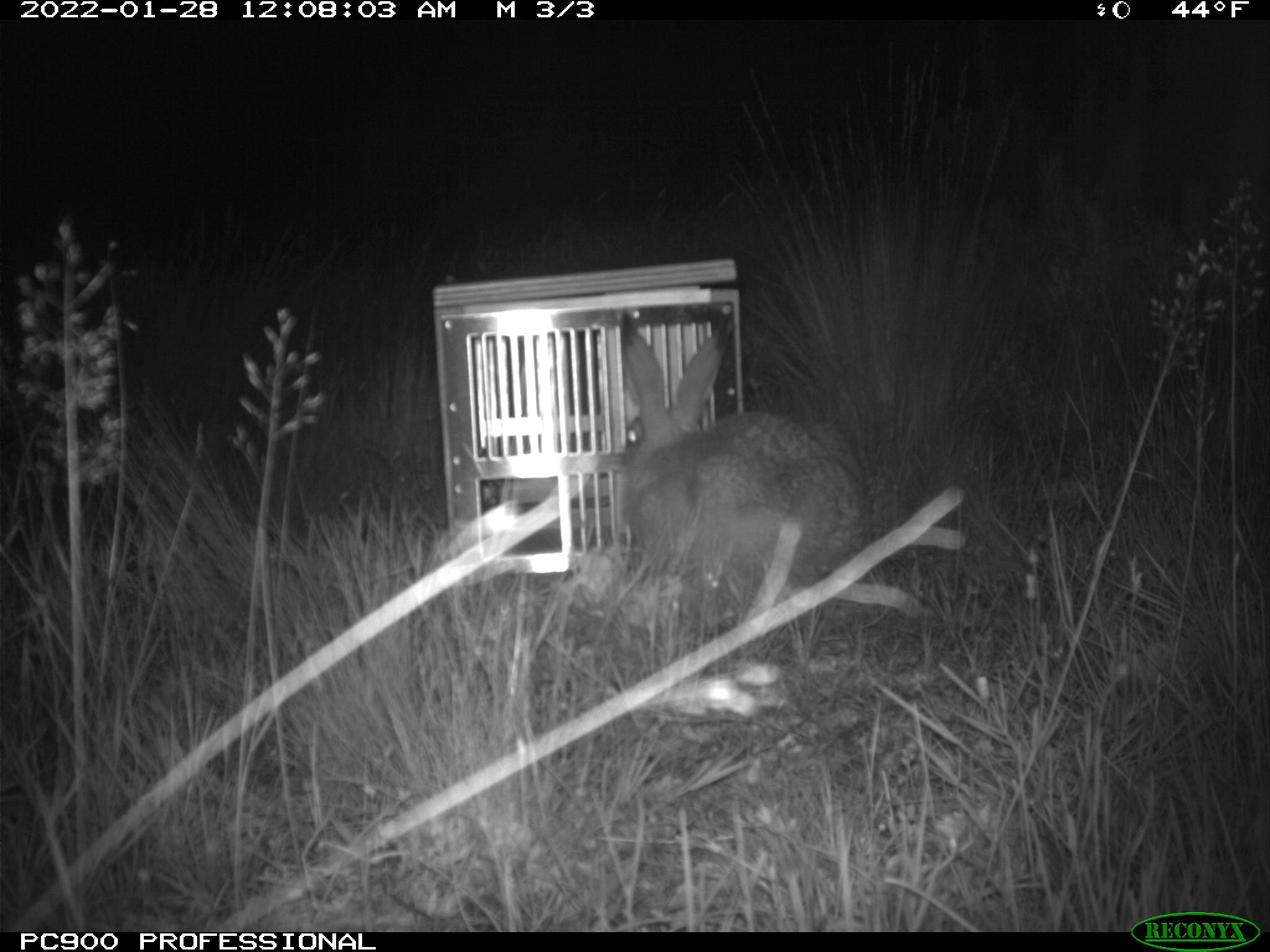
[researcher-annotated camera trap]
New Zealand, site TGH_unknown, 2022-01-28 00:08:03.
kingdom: Animalia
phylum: Chordata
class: Mammalia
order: Lagomorpha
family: Leporidae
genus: Lepus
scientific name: Lepus europaeus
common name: brown hare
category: hare